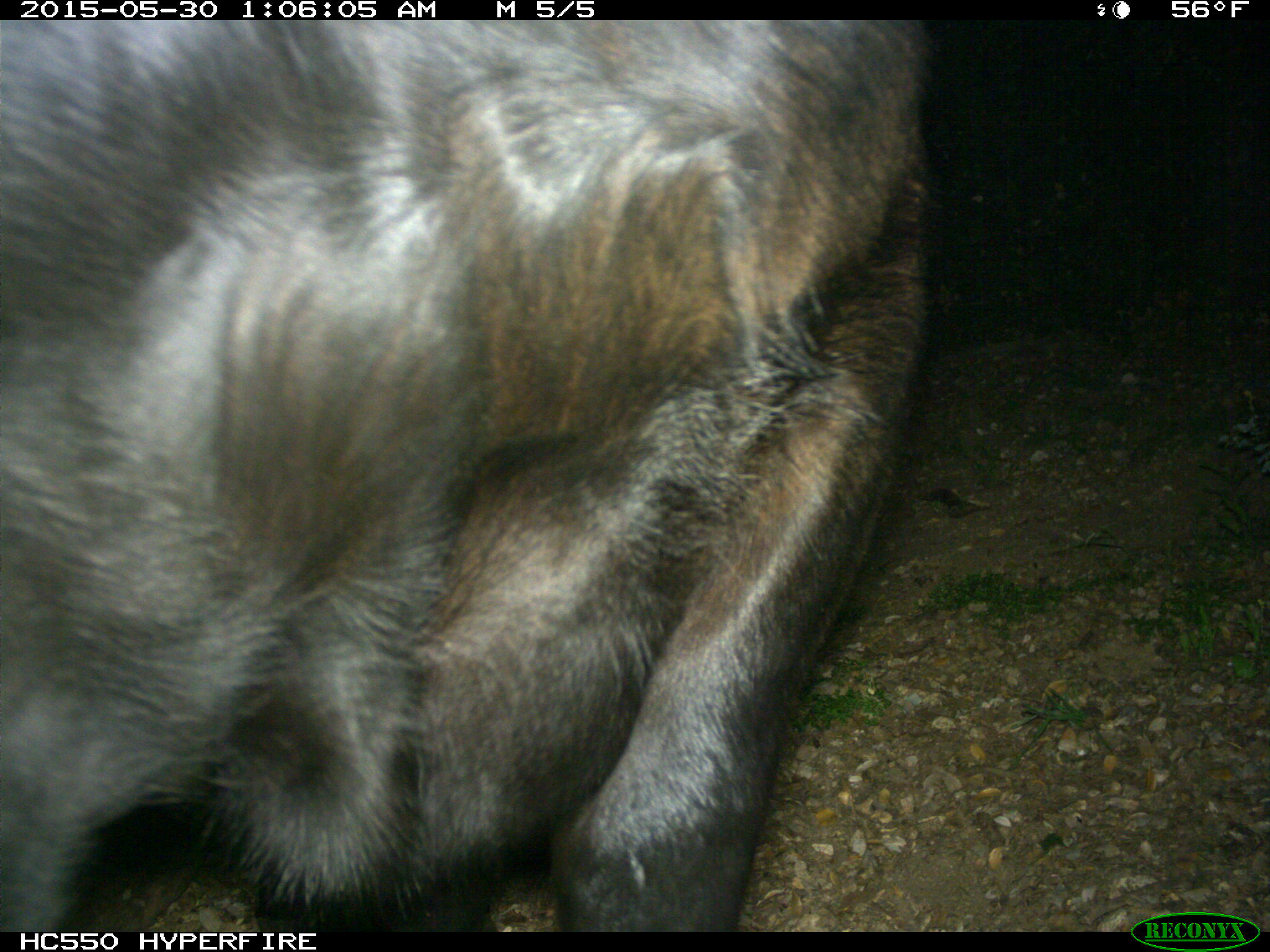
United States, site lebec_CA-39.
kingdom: Animalia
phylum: Chordata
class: Mammalia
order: Artiodactyla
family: Bovidae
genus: Bos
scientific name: Bos taurus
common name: domestic cow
Bos taurus (domestic cow).